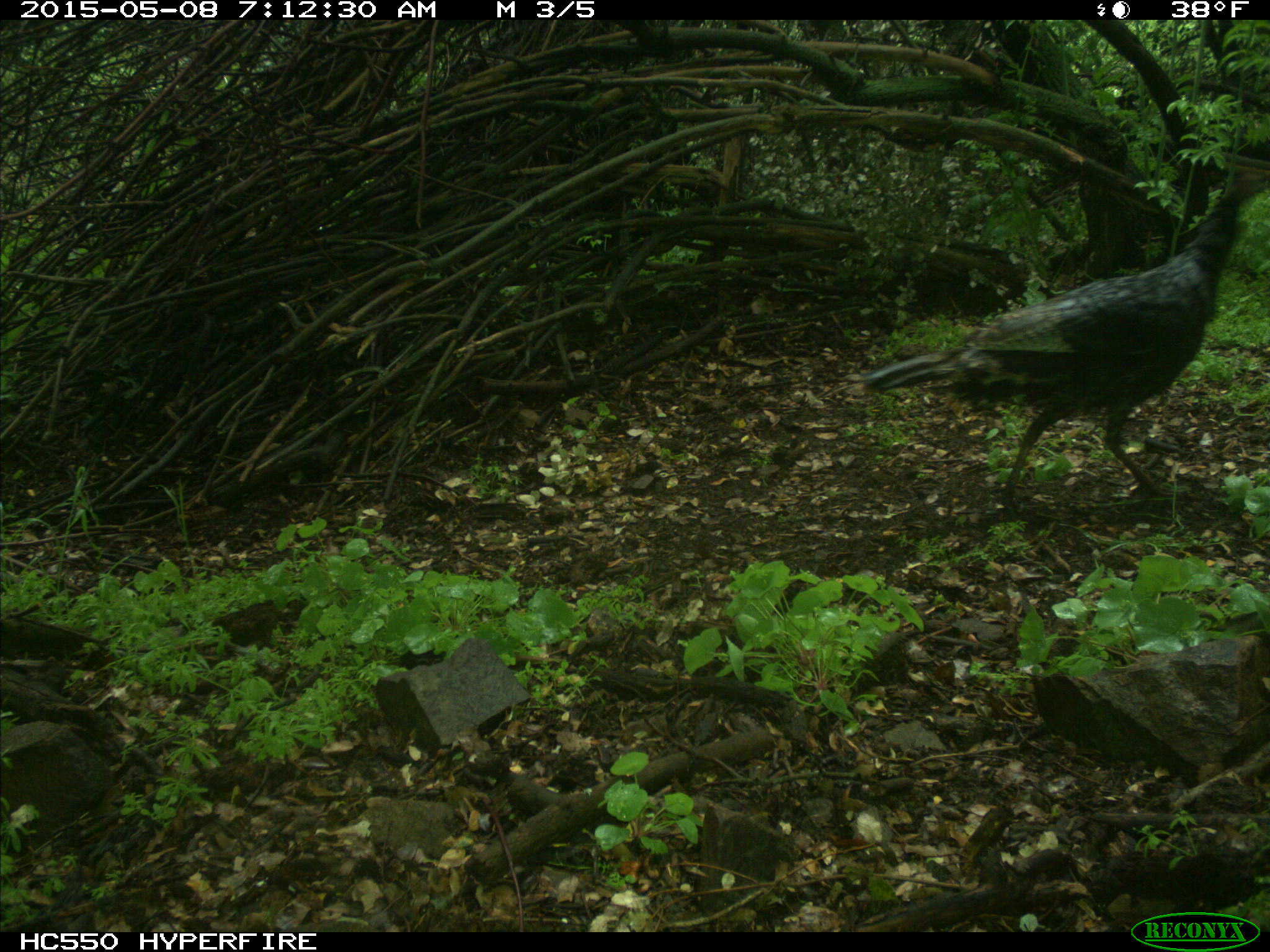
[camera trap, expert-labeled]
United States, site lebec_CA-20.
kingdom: Animalia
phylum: Chordata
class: Aves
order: Galliformes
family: Phasianidae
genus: Meleagris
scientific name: Meleagris gallopavo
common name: wild turkey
Meleagris gallopavo (wild turkey).